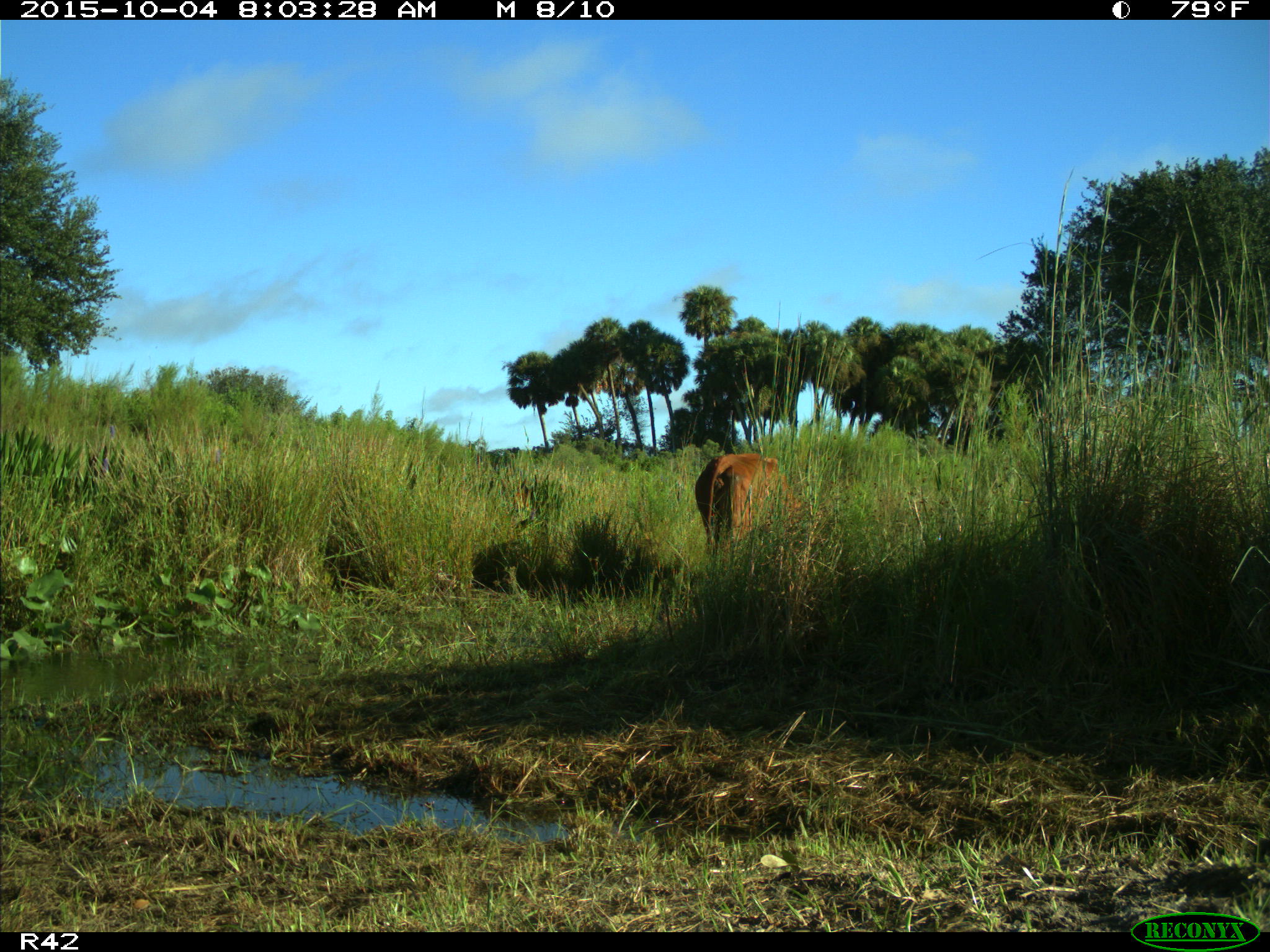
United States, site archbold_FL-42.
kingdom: Animalia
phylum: Chordata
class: Mammalia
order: Artiodactyla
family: Bovidae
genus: Bos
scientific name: Bos taurus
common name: domestic cow